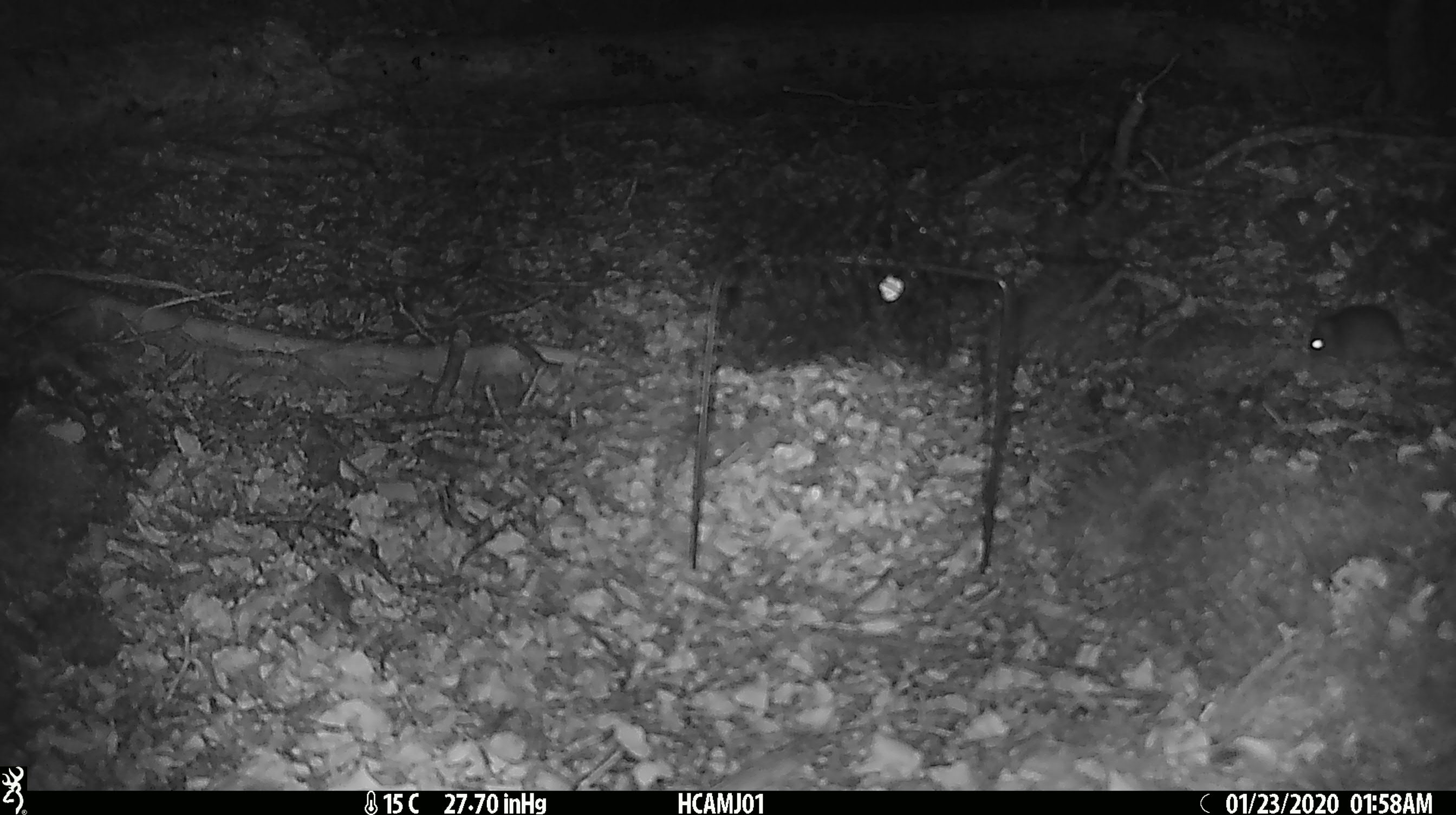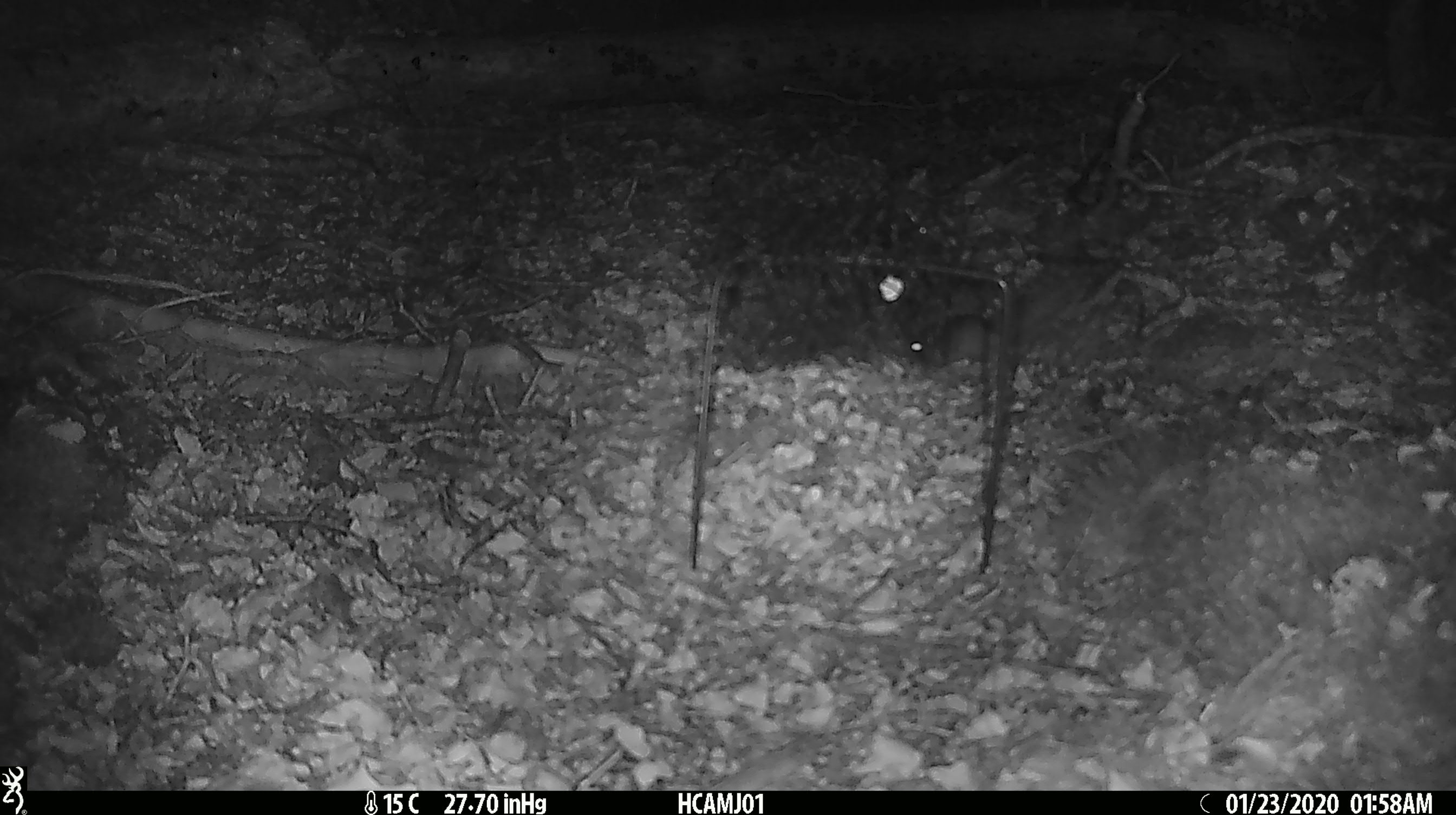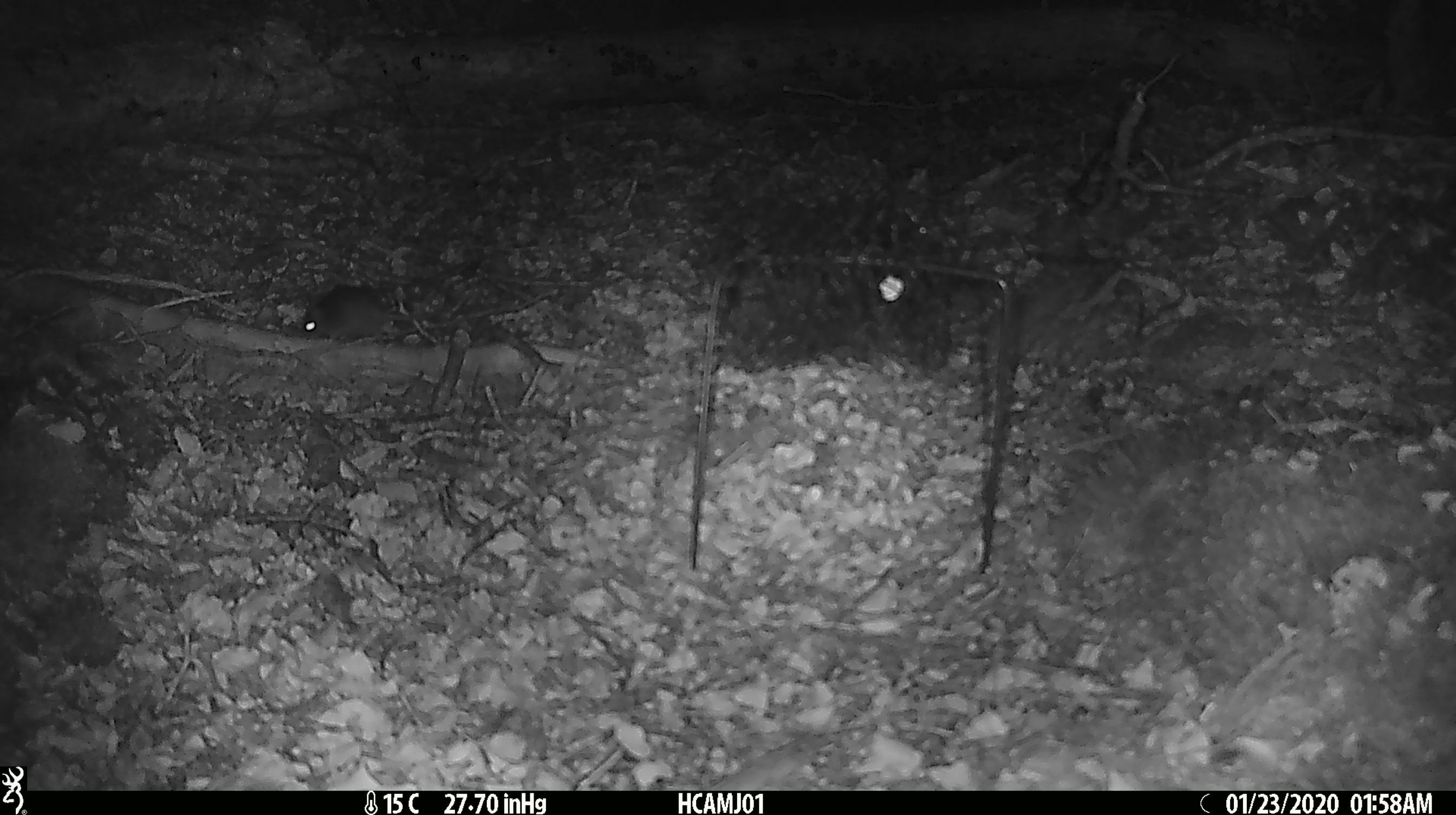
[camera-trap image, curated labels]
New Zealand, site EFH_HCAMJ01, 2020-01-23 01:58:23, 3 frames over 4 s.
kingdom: Animalia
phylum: Chordata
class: Mammalia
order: Rodentia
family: Muridae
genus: Mus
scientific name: Mus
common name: mouse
Mouse (Mus).